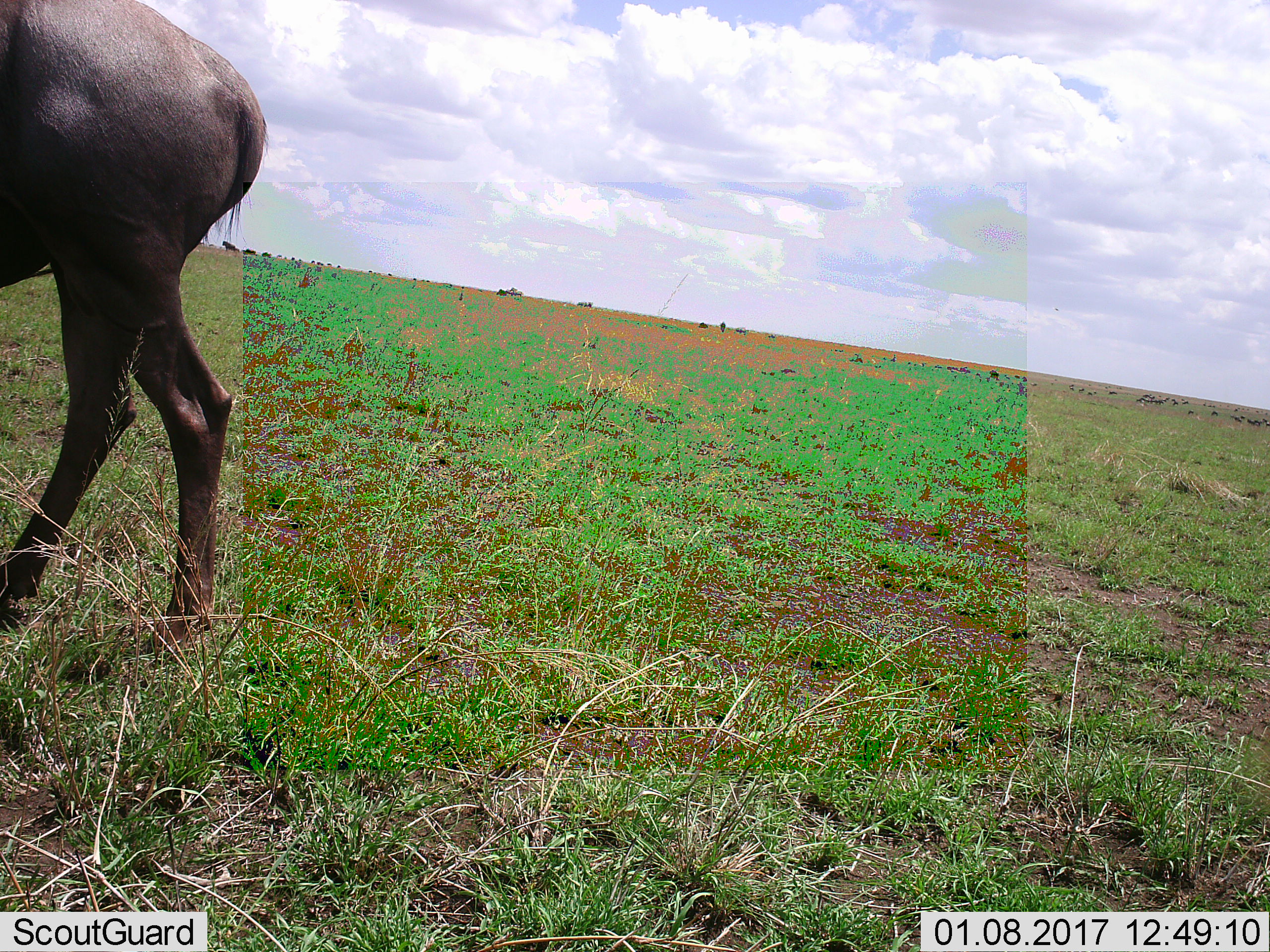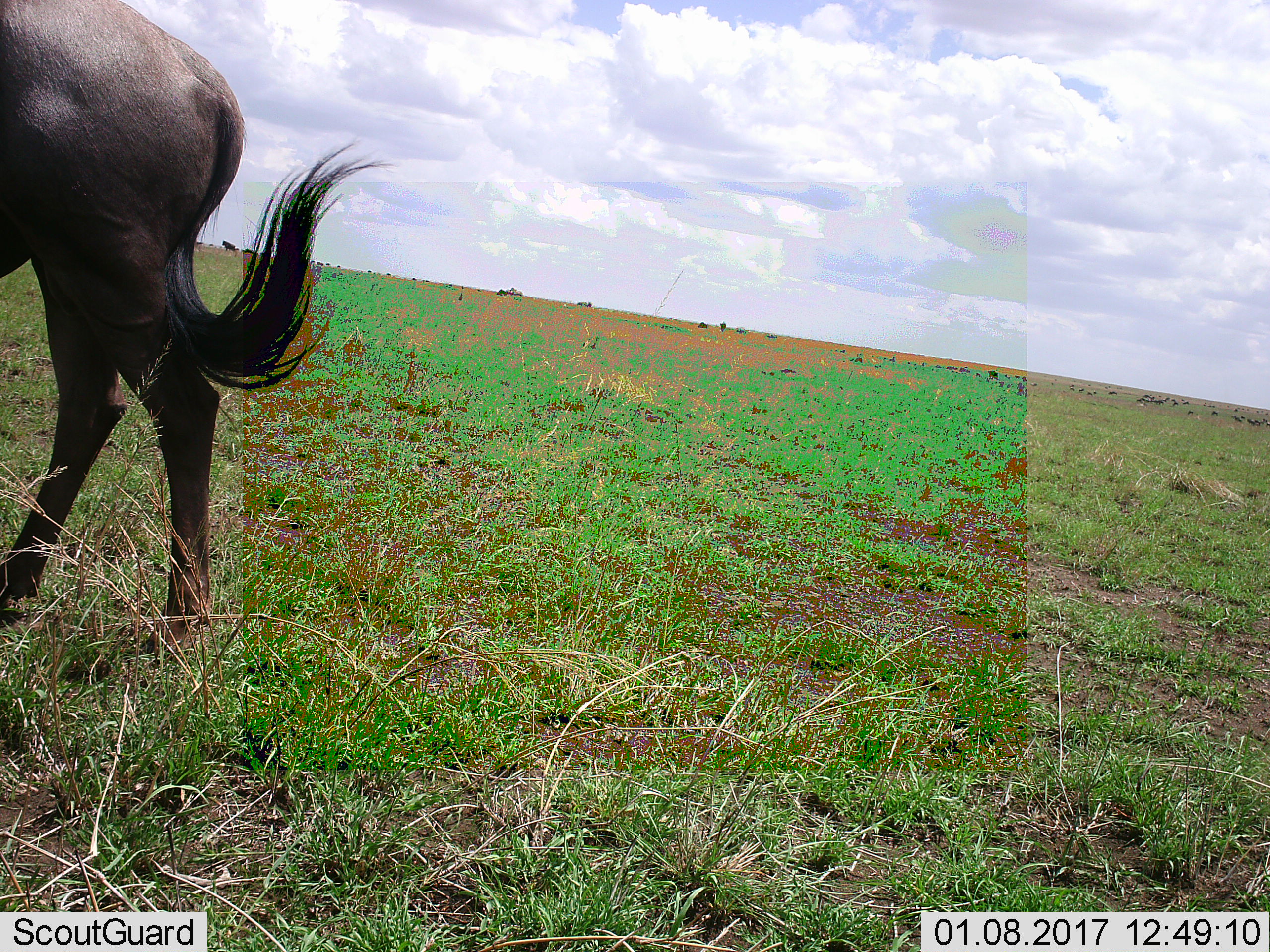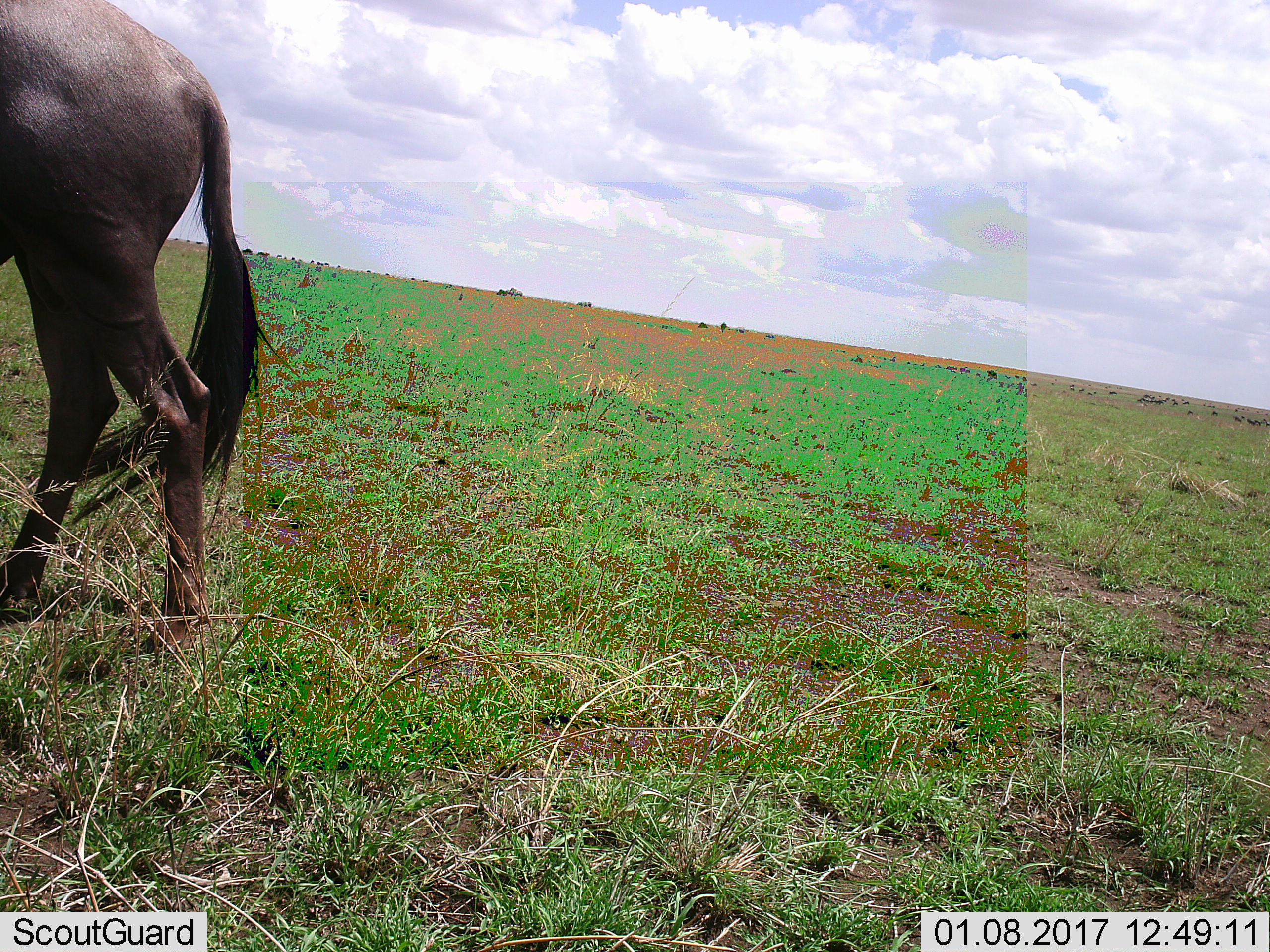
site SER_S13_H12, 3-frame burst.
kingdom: Animalia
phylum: Chordata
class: Mammalia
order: Artiodactyla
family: Bovidae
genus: Connochaetes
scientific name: Connochaetes taurinus taurinus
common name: blue wildebeest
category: wildebeestblue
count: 1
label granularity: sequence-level